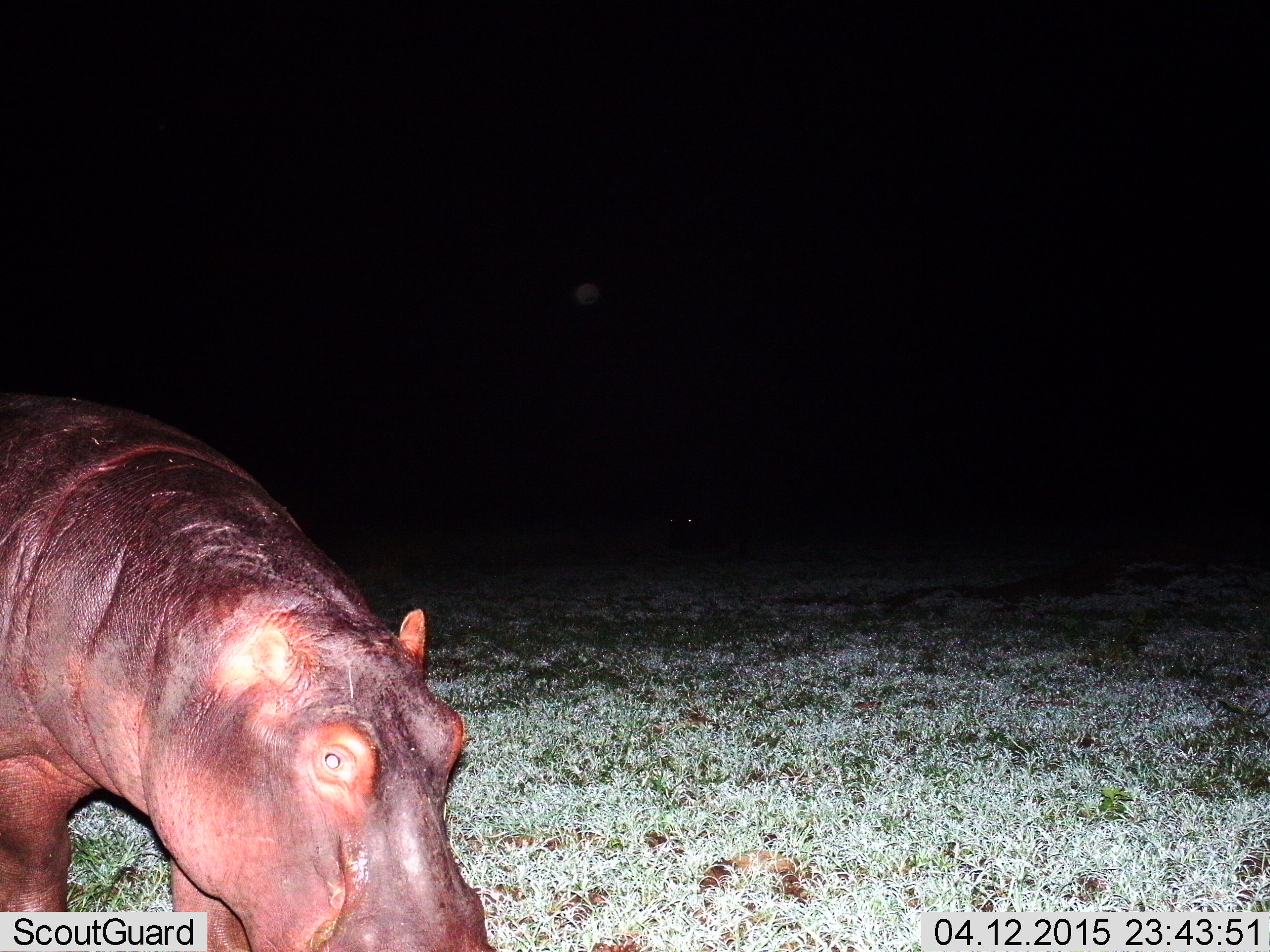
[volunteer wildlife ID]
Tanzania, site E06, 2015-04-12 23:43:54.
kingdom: Animalia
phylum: Chordata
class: Mammalia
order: Artiodactyla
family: Hippopotamidae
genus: Hippopotamus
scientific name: Hippopotamus amphibius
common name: hippopotamus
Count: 1.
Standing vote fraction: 40%.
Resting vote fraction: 0%.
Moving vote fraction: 20%.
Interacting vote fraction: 0%.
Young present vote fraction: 0%.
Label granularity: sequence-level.